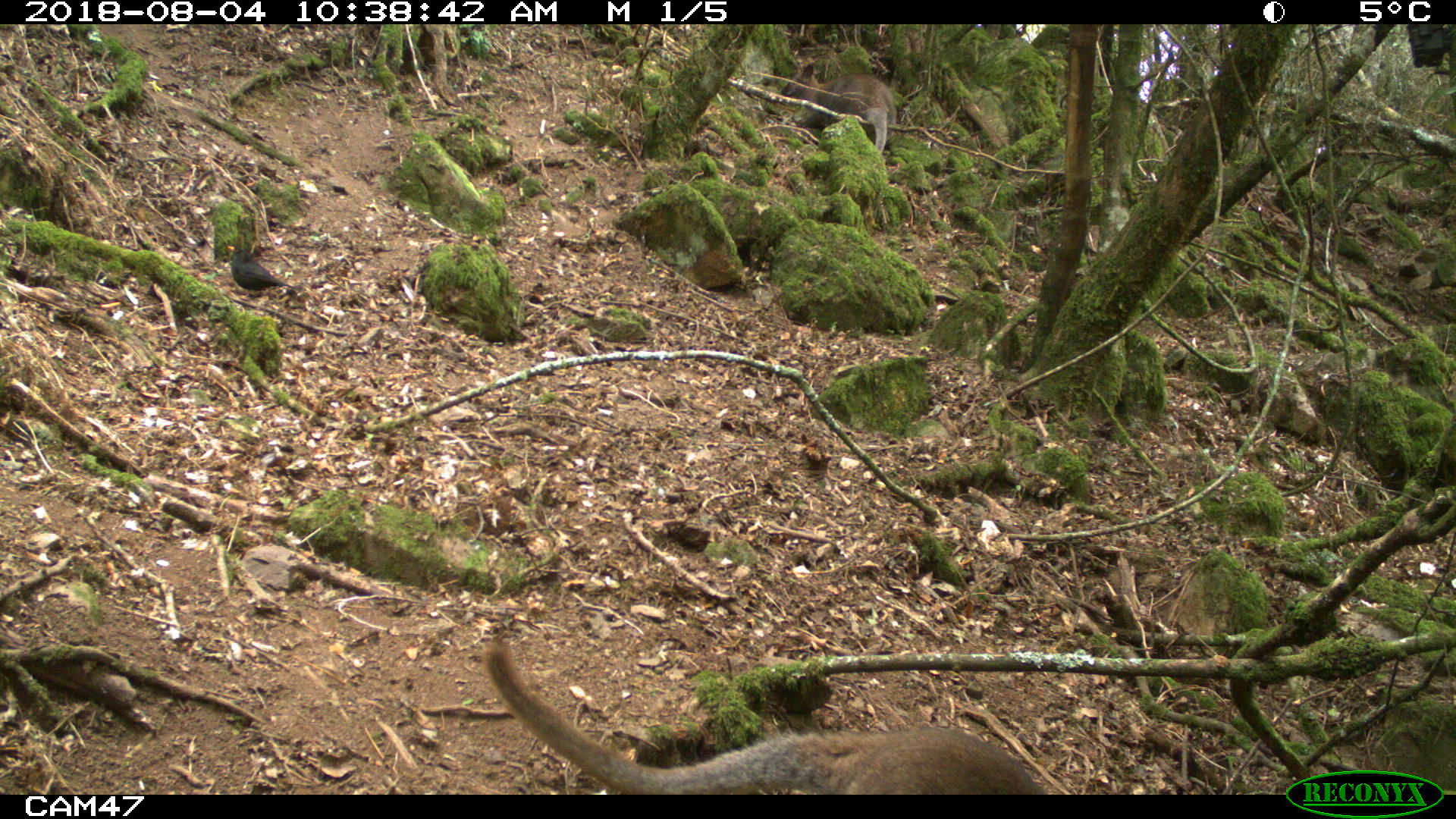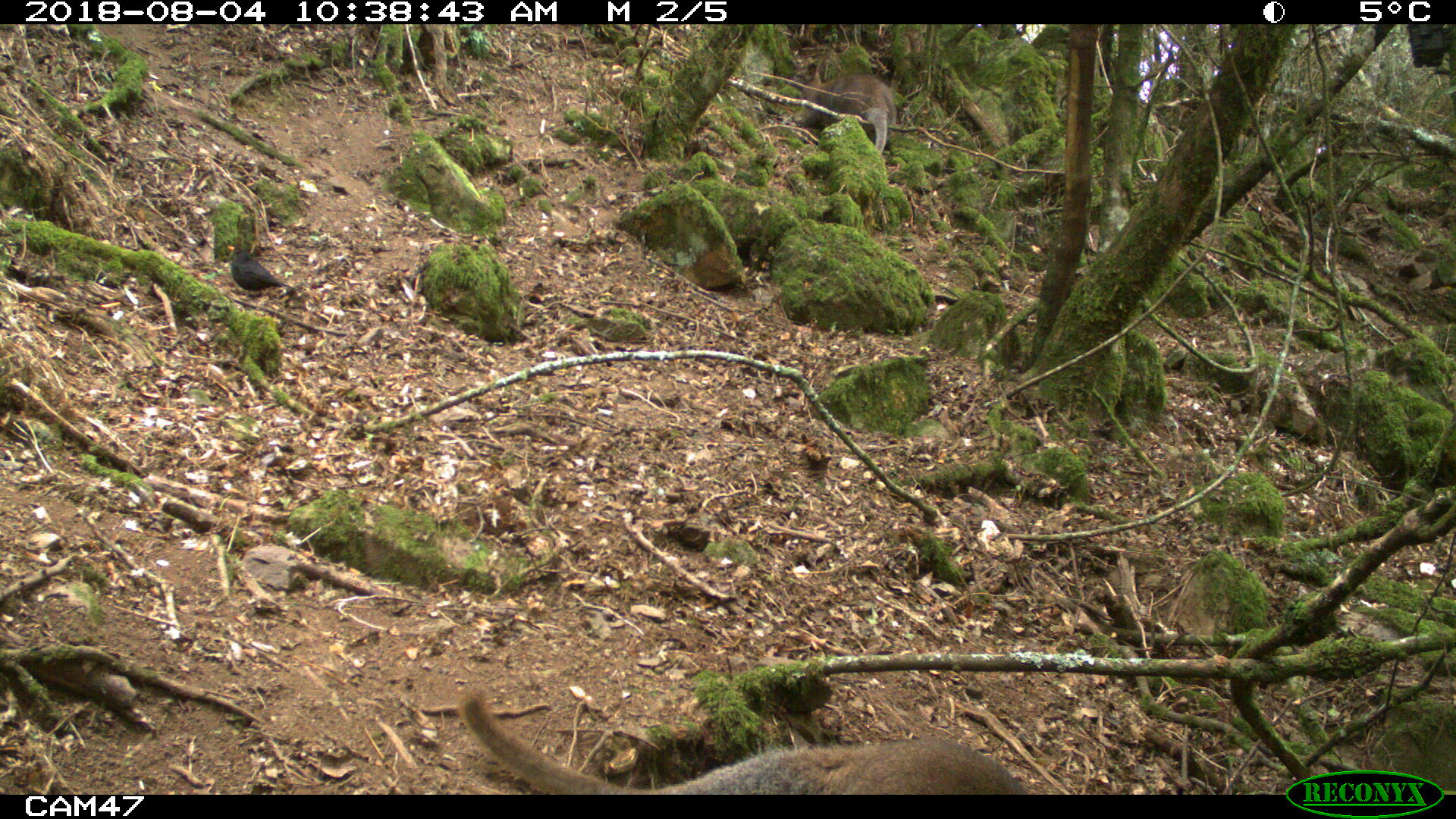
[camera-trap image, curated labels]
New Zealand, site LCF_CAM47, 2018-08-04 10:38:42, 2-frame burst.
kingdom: Animalia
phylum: Chordata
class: Mammalia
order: Diprotodontia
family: Macropodidae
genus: Notamacropus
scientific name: Notamacropus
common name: wallaby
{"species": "wallaby (Notamacropus)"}